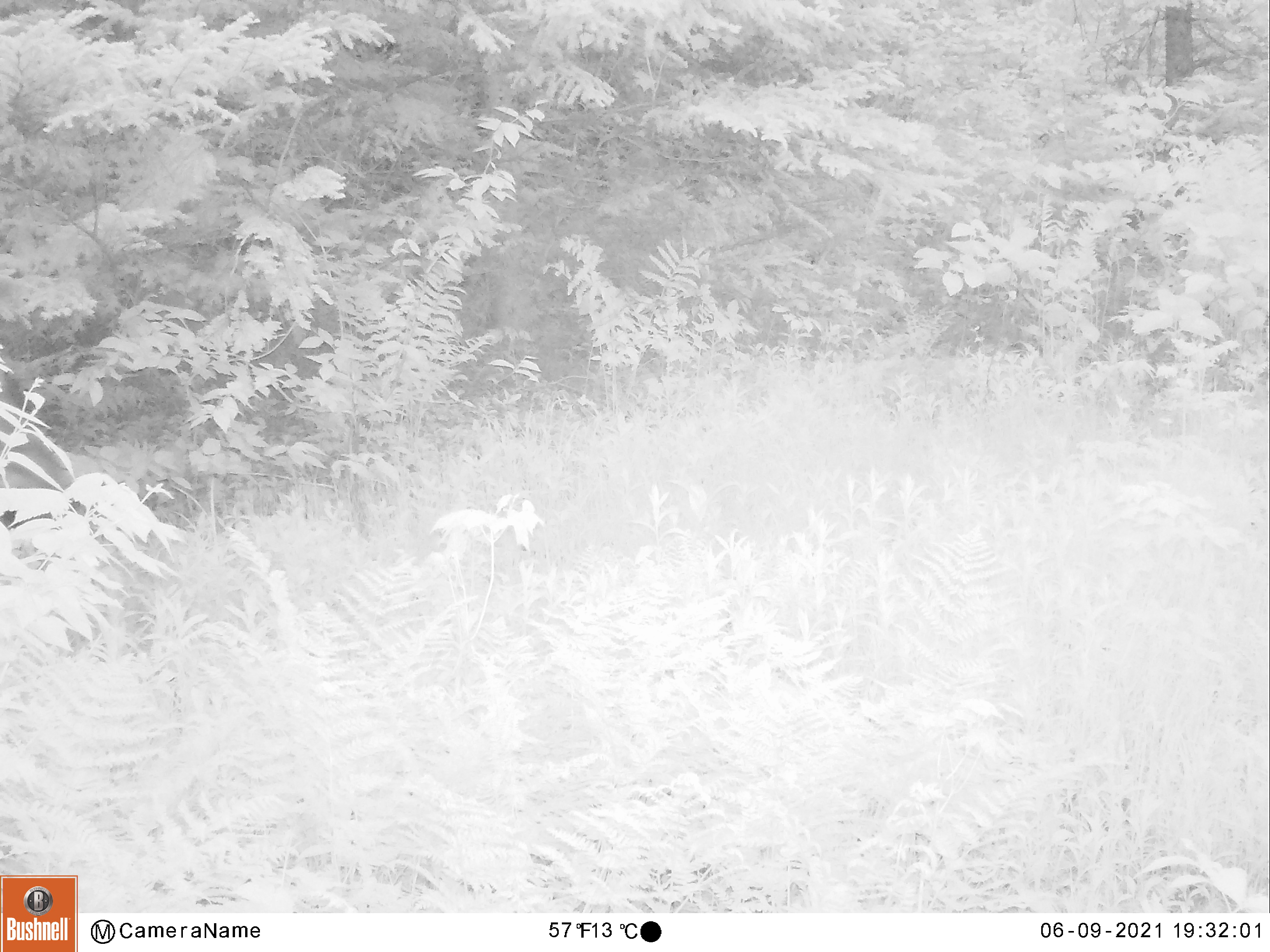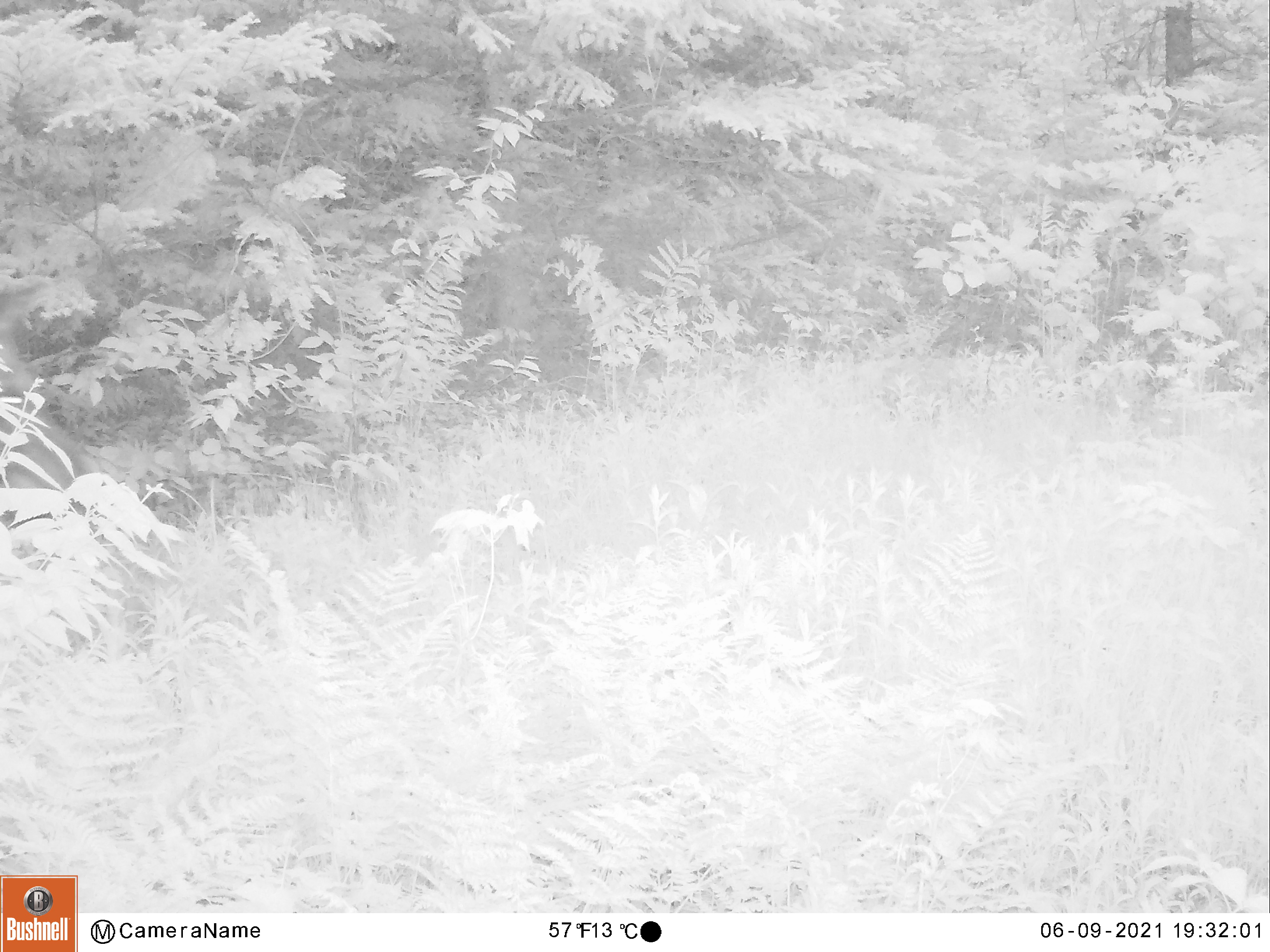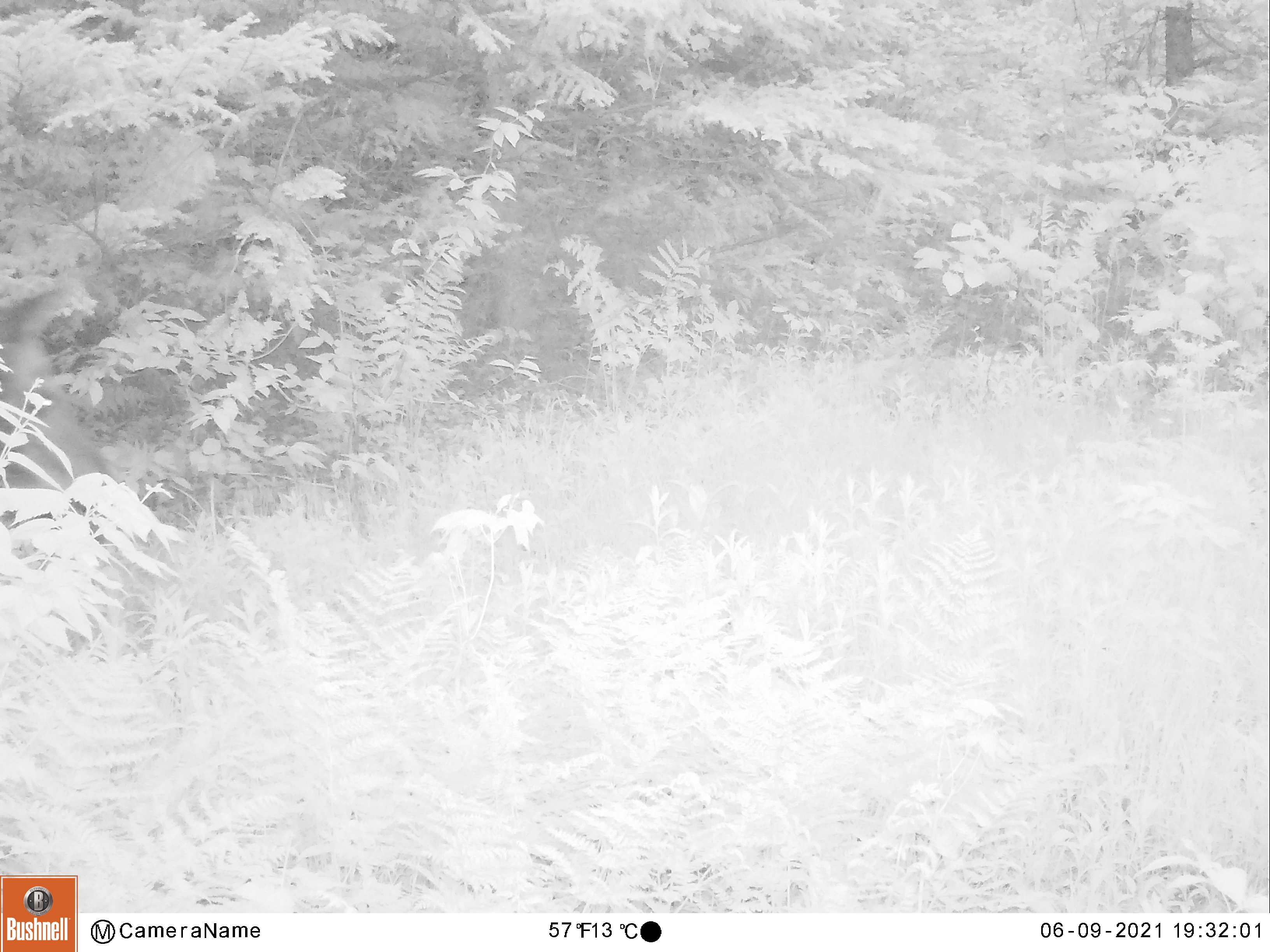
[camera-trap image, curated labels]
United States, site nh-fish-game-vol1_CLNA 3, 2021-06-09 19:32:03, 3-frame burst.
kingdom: Animalia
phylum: Chordata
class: Mammalia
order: Artiodactyla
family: Cervidae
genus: Alces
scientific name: Alces alces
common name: moose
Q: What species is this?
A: Moose (Alces alces).